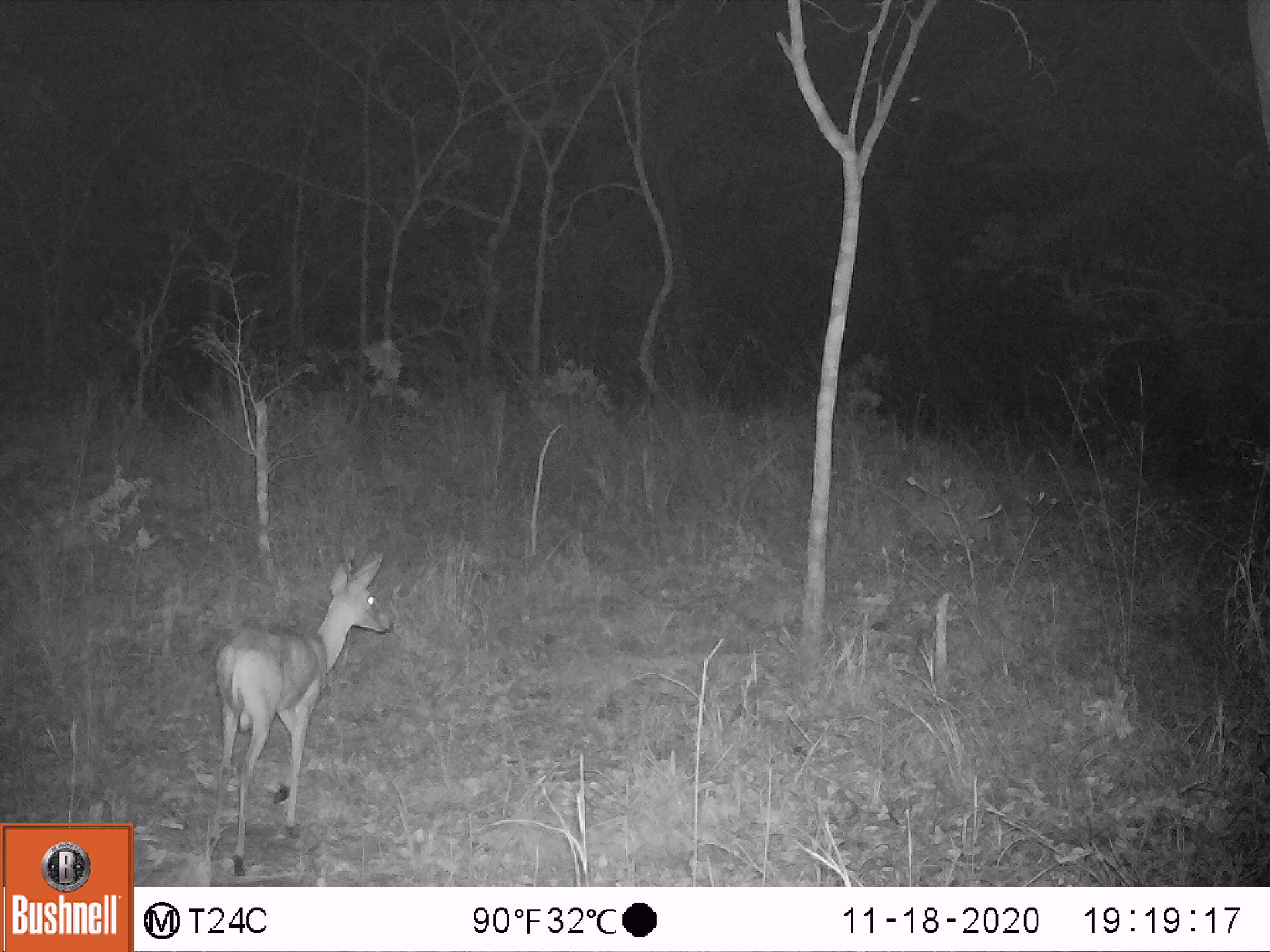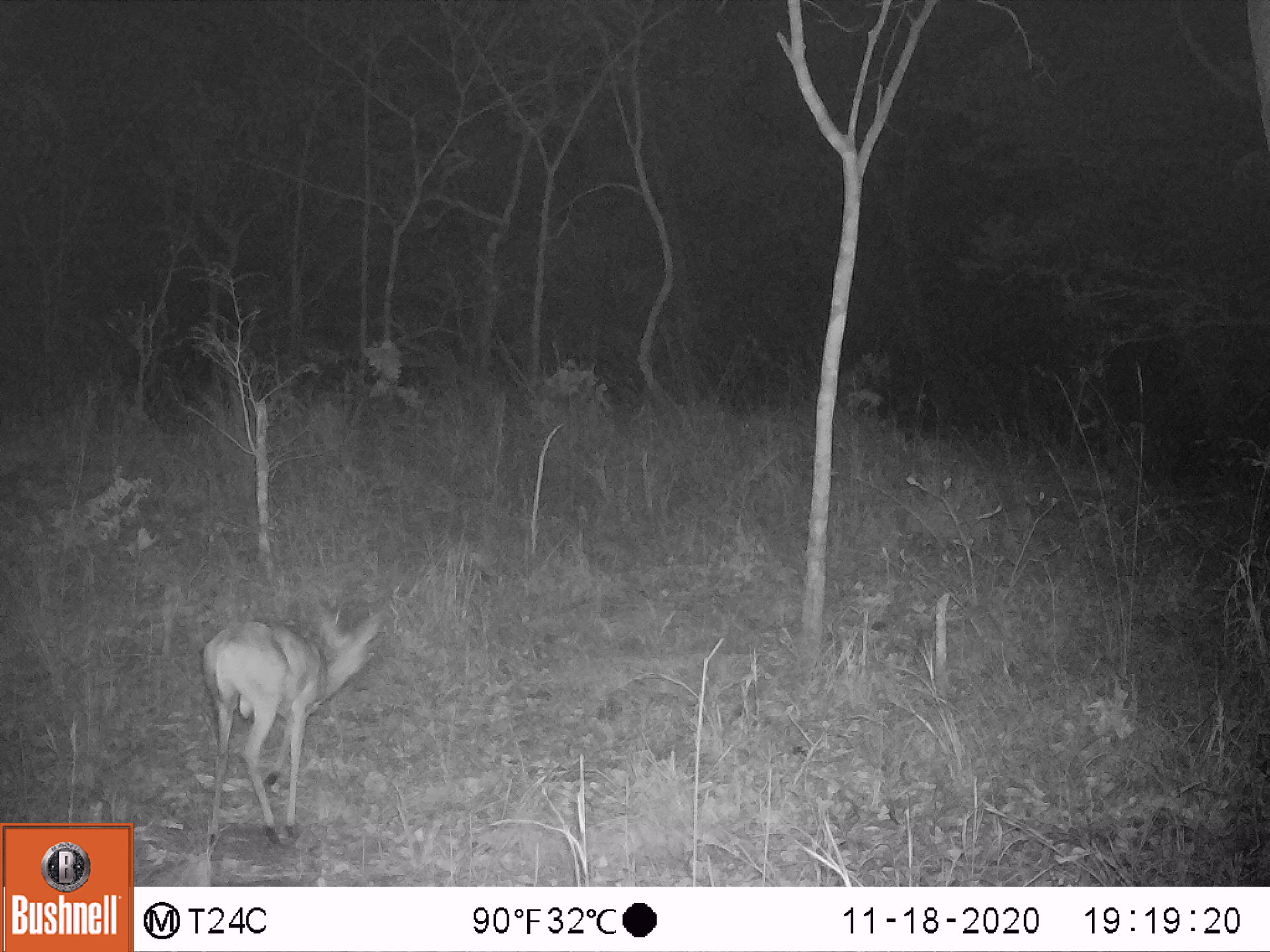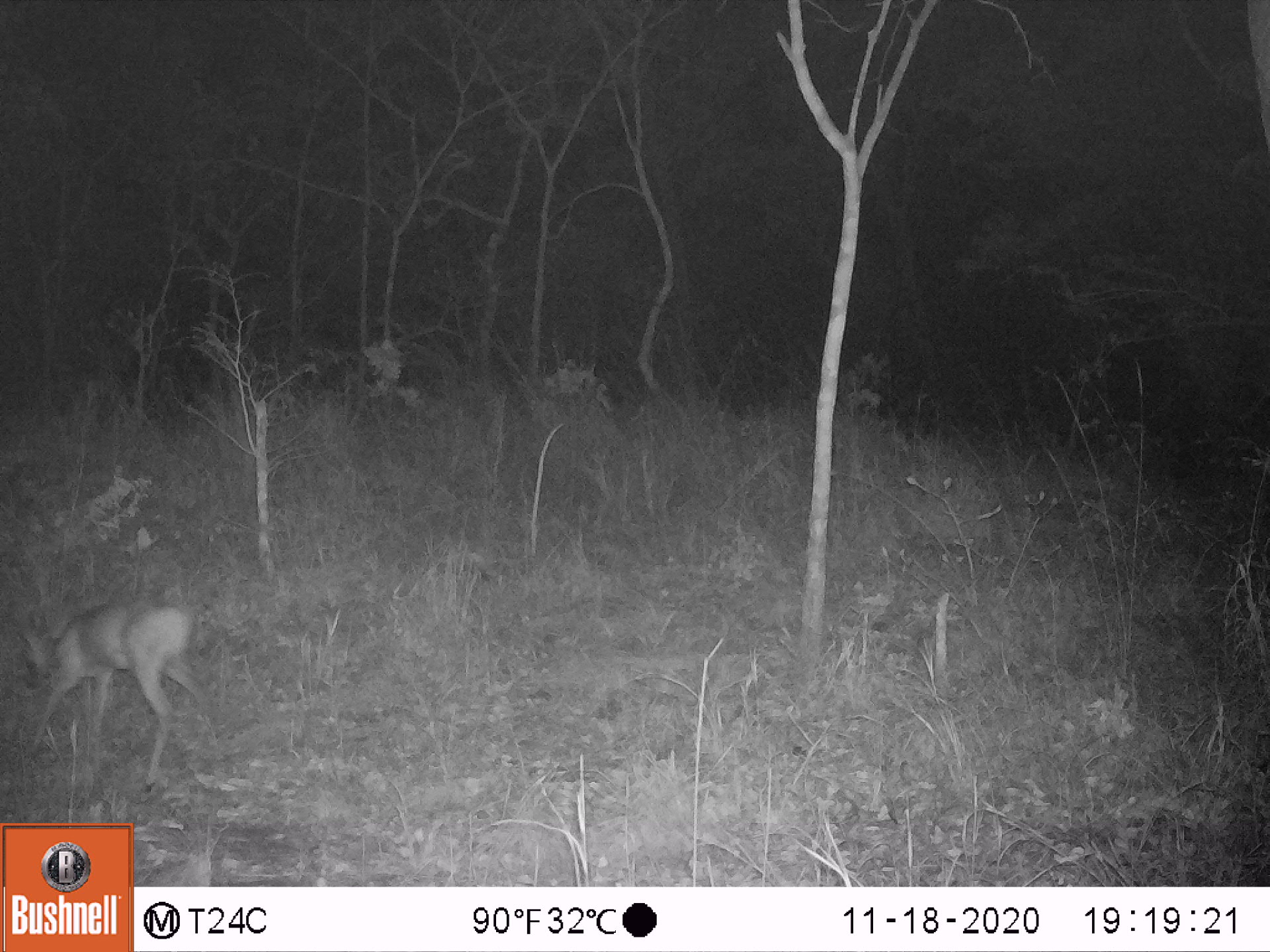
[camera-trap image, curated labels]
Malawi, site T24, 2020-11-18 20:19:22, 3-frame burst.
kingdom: Animalia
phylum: Chordata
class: Mammalia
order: Artiodactyla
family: Bovidae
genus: Sylvicapra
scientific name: Sylvicapra grimmia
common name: common duiker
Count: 1.